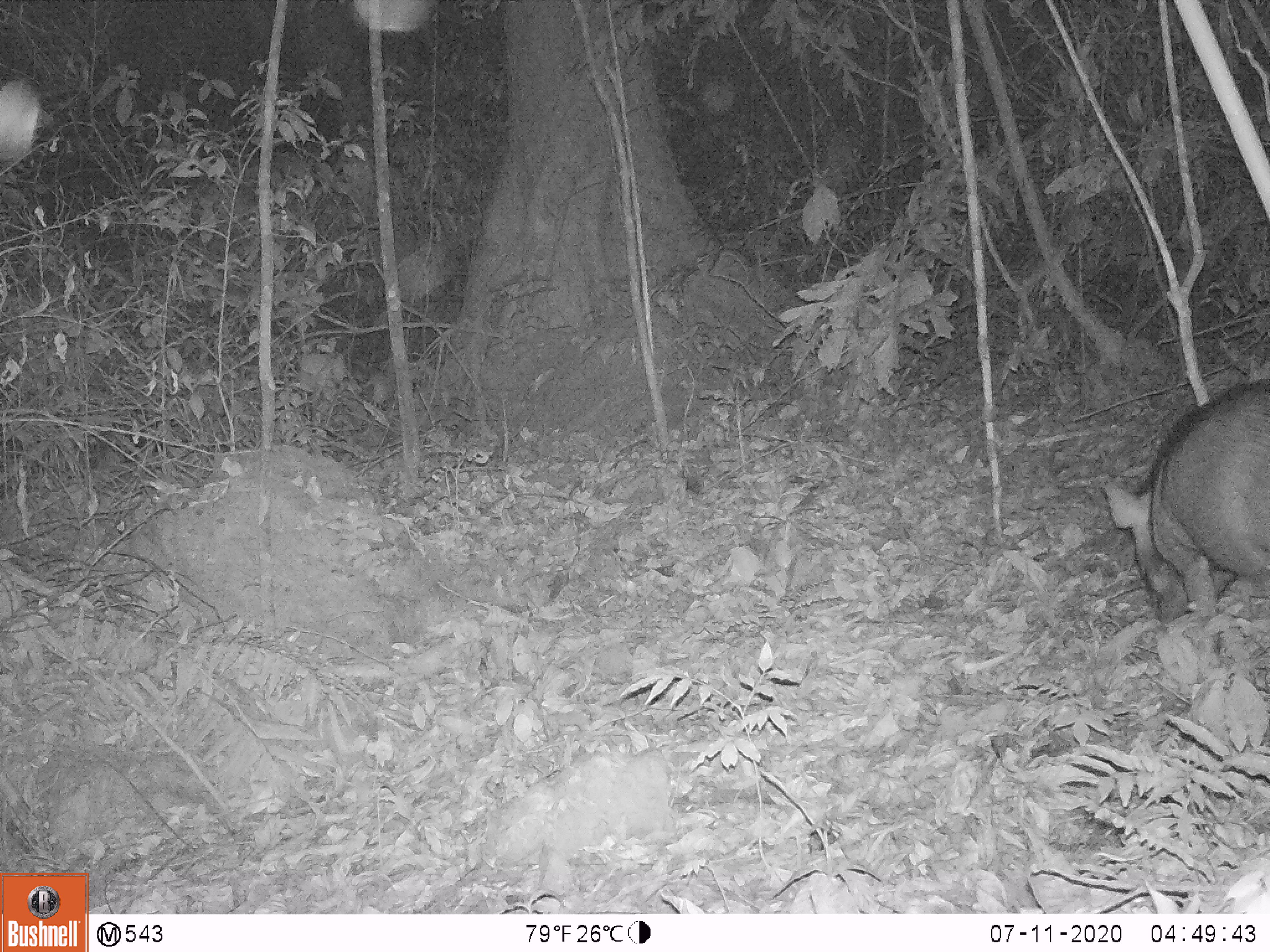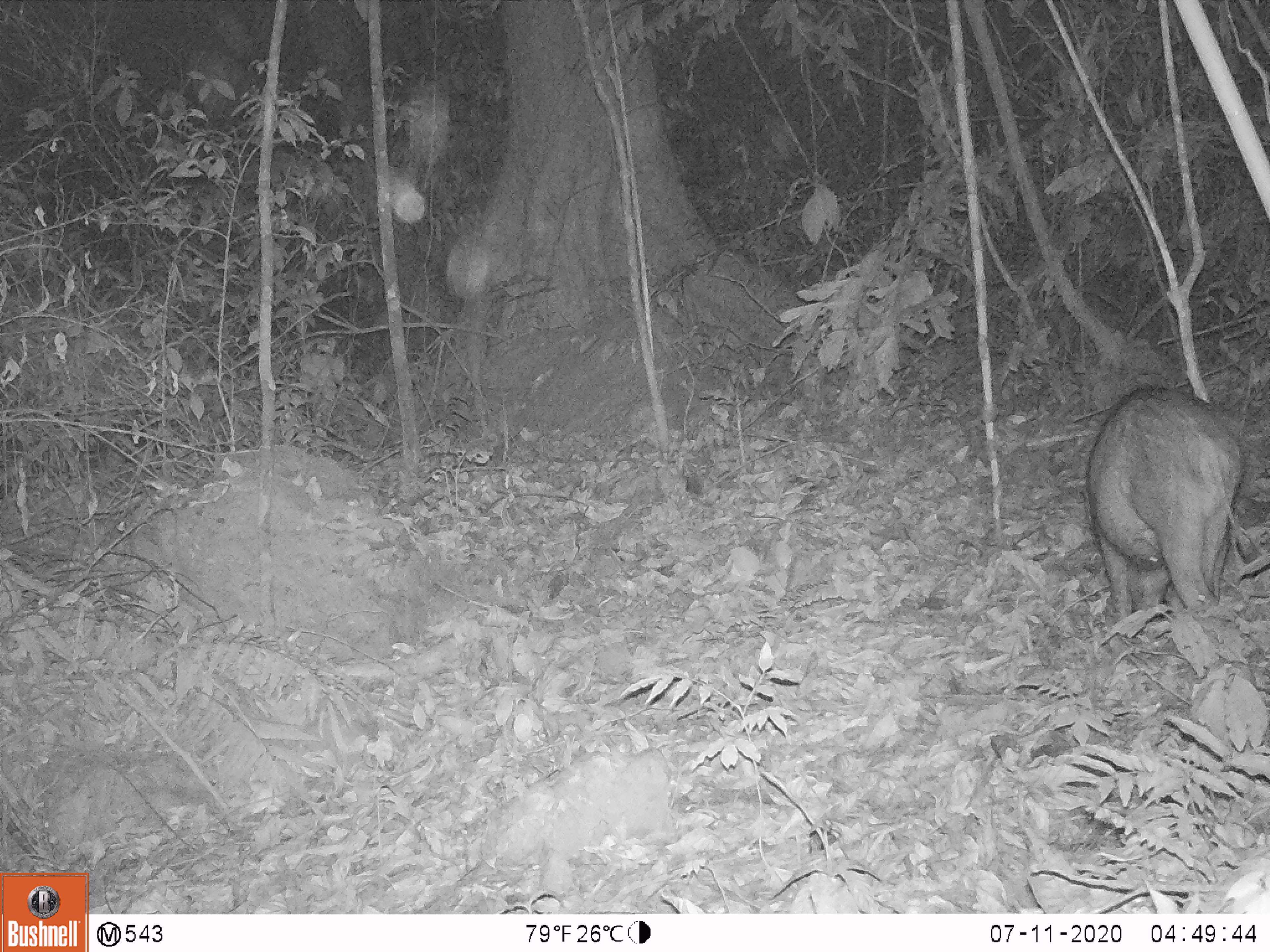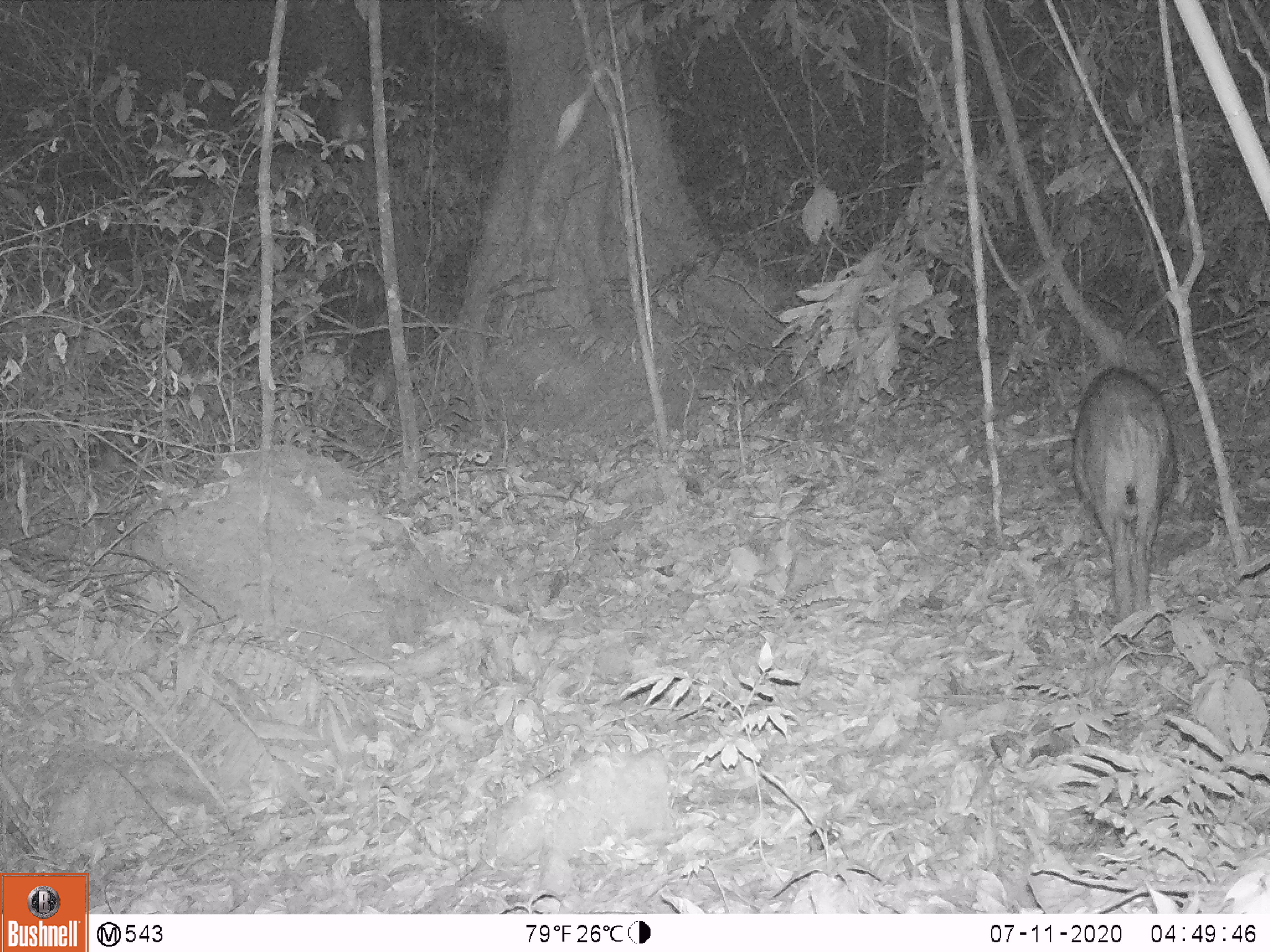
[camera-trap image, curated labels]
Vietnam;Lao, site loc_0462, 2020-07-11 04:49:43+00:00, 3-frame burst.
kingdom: Animalia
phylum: Chordata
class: Mammalia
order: Artiodactyla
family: Suidae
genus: Sus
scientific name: Sus scrofa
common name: eurasian wild pig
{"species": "eurasian wild pig (Sus scrofa)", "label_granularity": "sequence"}